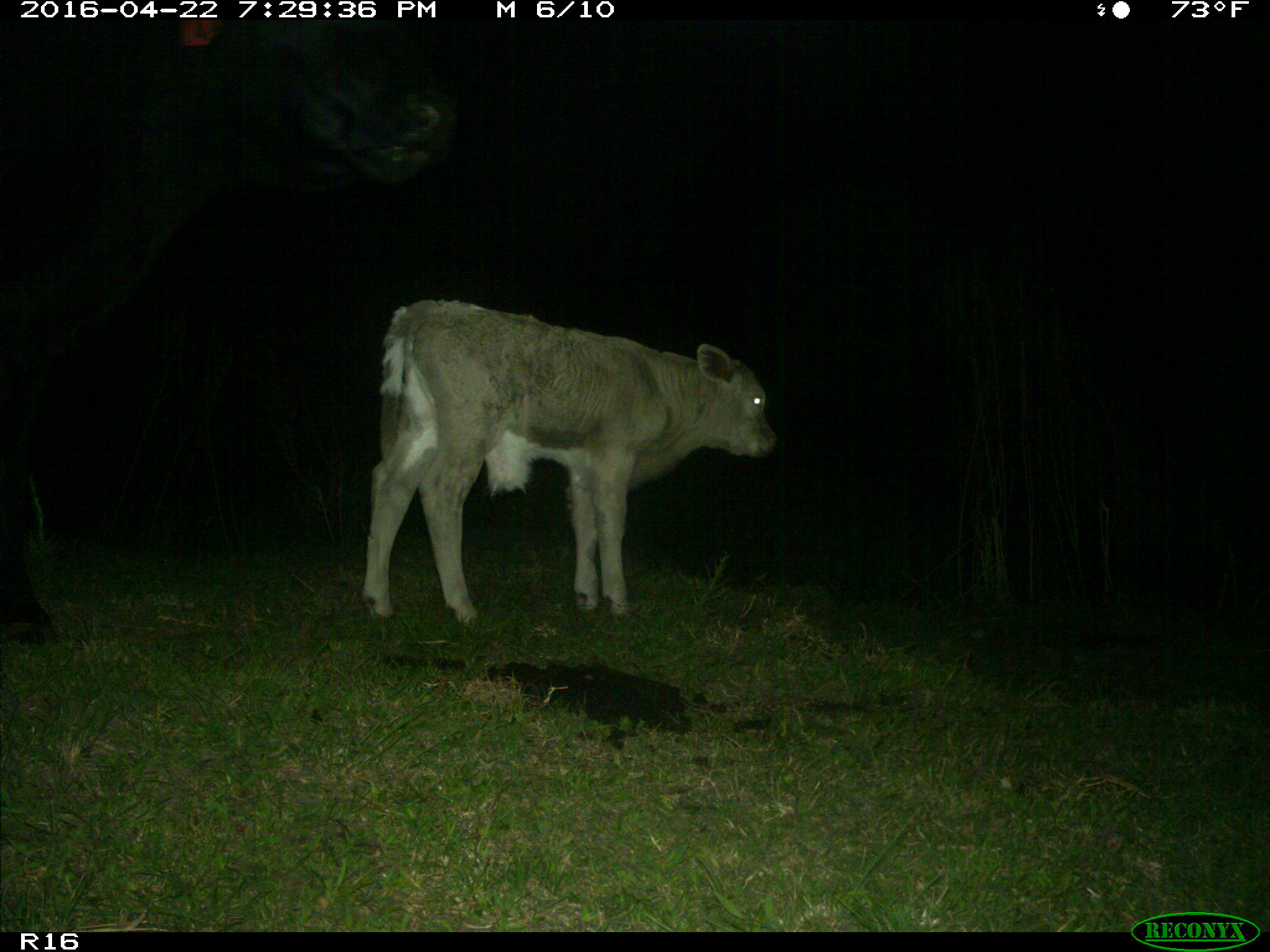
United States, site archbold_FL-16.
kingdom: Animalia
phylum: Chordata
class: Mammalia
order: Artiodactyla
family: Bovidae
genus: Bos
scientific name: Bos taurus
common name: domestic cow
Bos taurus (domestic cow).